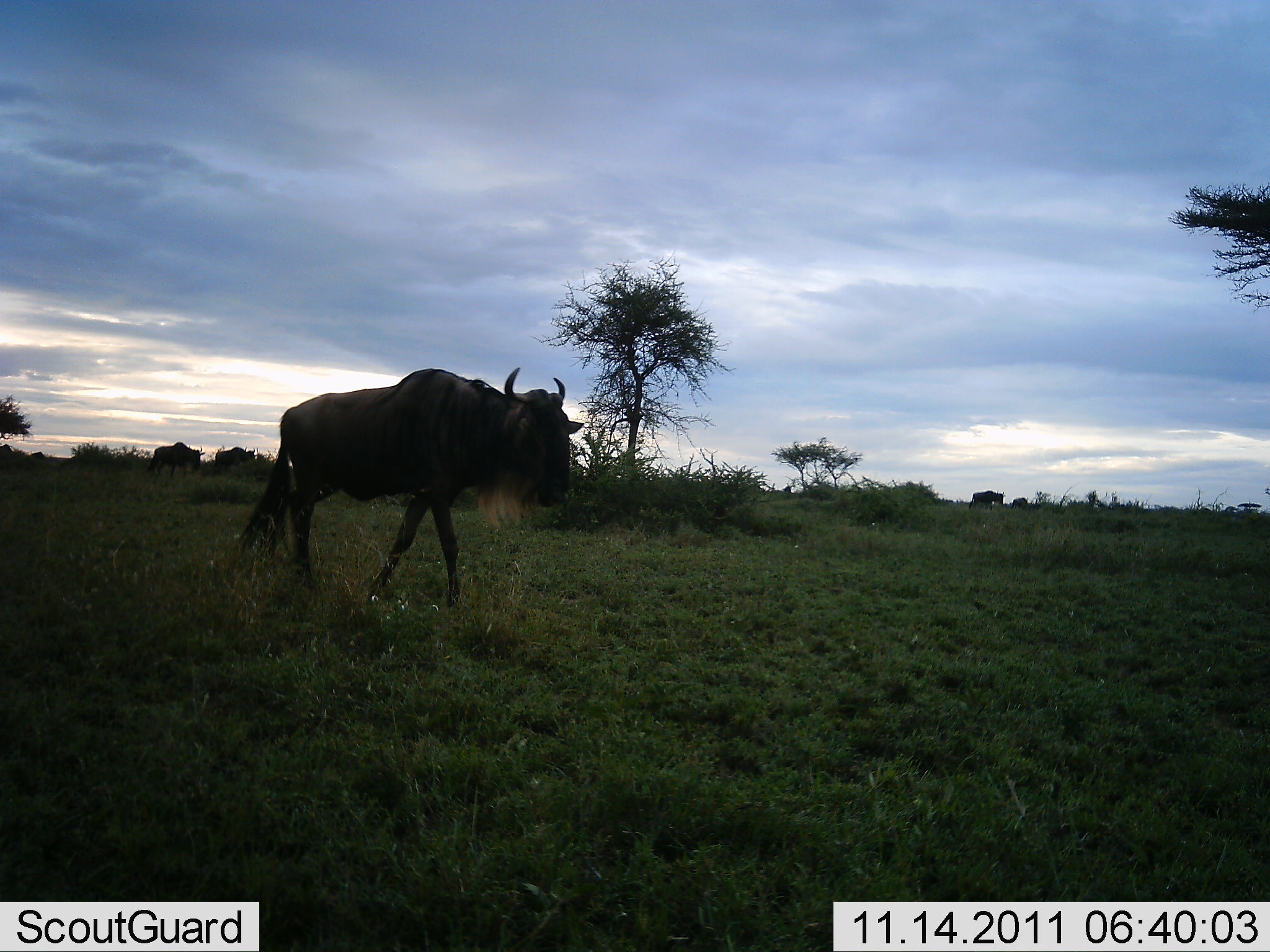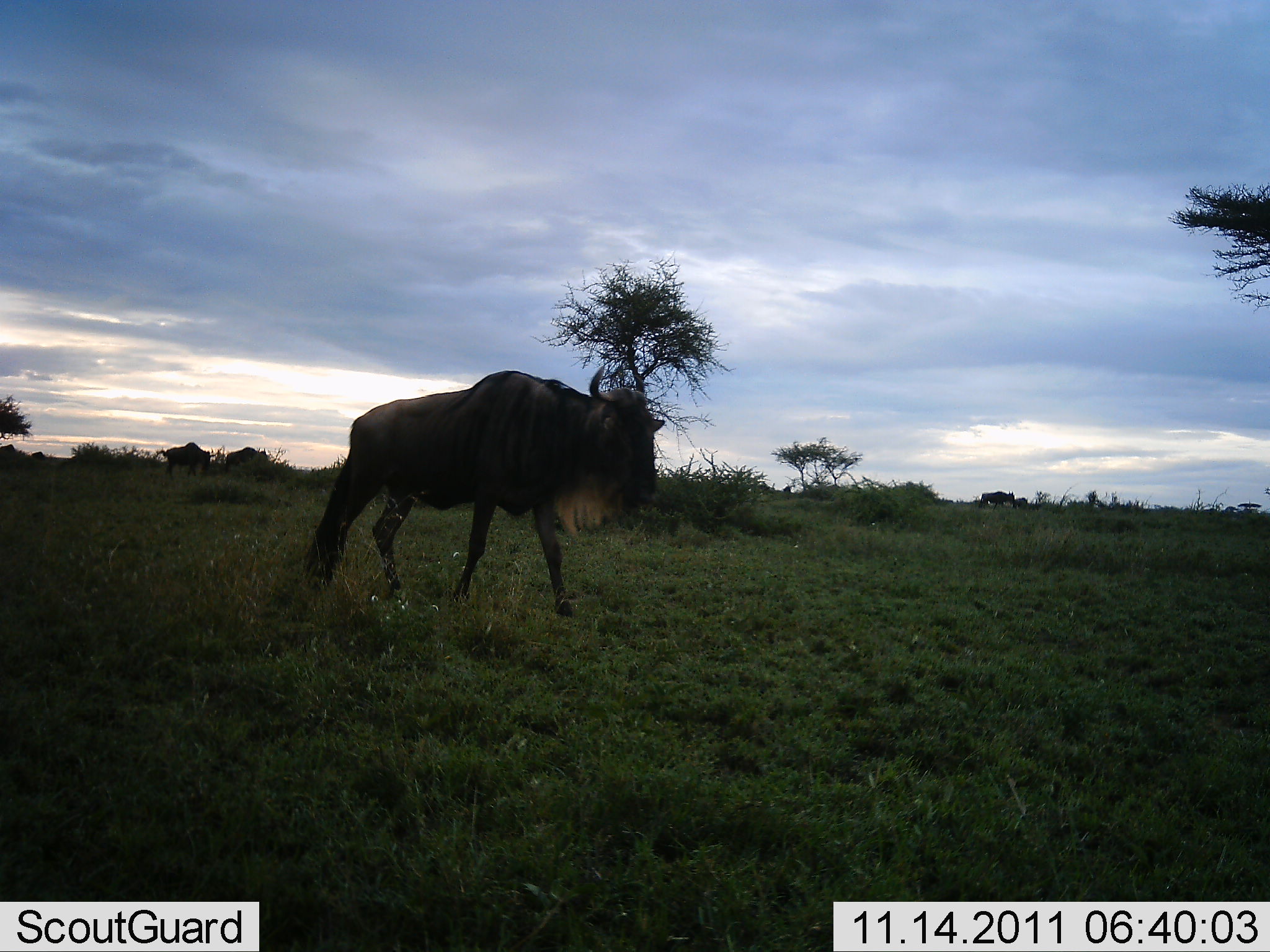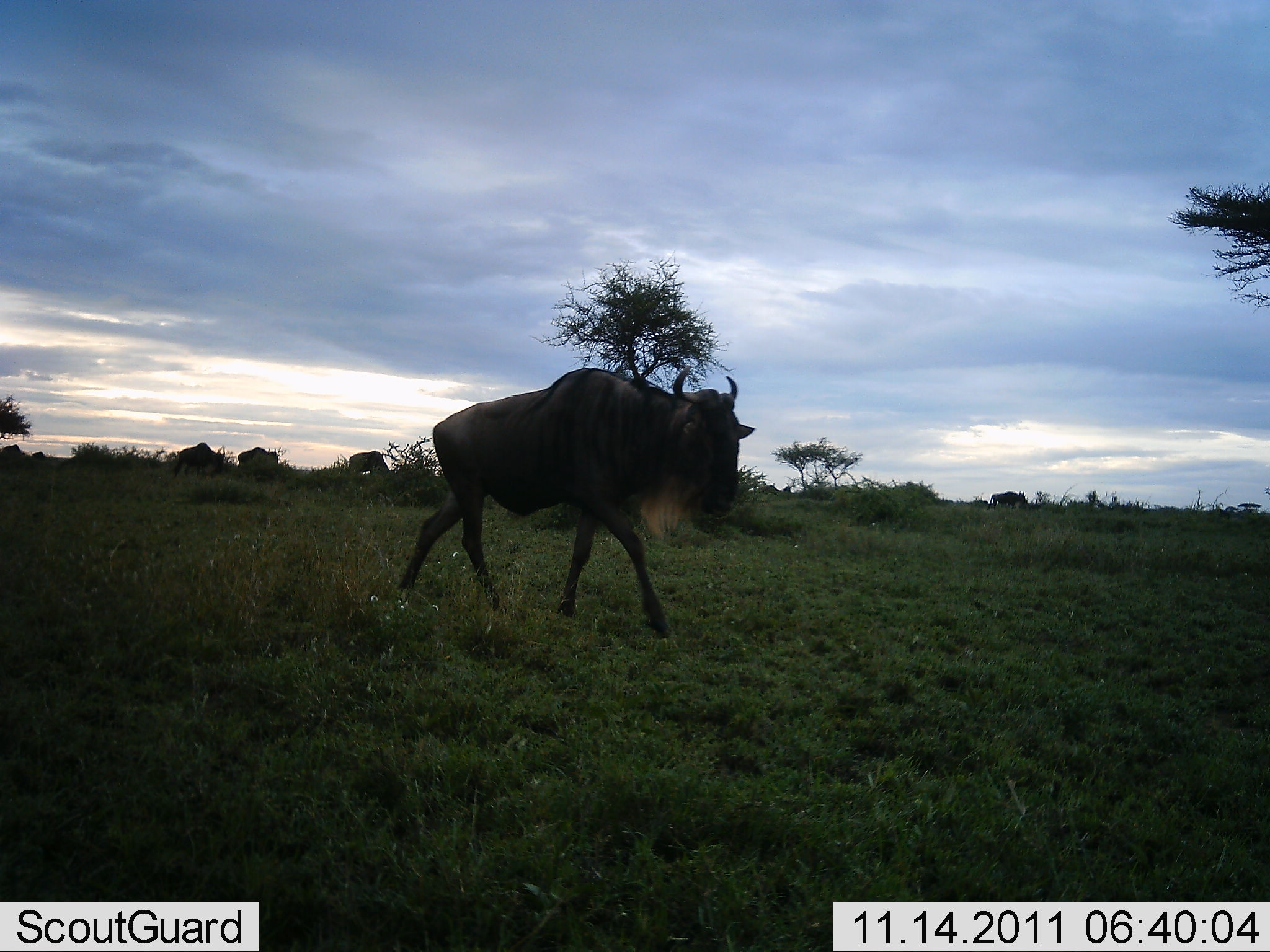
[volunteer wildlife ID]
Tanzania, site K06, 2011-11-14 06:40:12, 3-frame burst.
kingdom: Animalia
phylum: Chordata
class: Mammalia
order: Artiodactyla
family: Bovidae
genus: Connochaetes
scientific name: Connochaetes taurinus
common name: blue wildebeest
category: wildebeest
Wildebeest (blue wildebeest) (Connochaetes taurinus), count 5. Behavior (volunteer vote fractions): standing 17%, resting 0%, moving 92%, interacting 0%. Young present (vote fraction): 0%. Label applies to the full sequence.